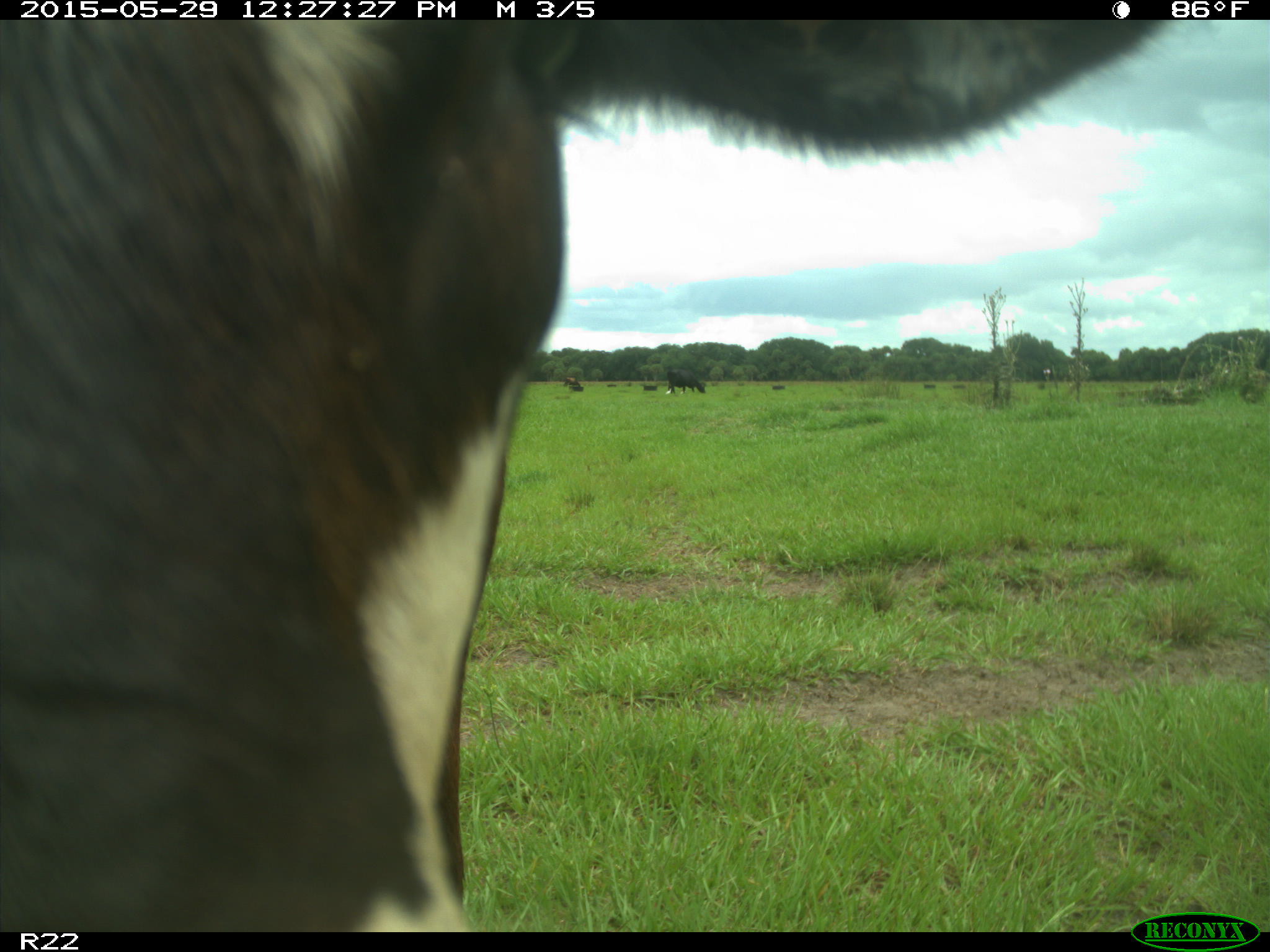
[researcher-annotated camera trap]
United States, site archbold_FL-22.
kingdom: Animalia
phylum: Chordata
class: Mammalia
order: Artiodactyla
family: Bovidae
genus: Bos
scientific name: Bos taurus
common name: domestic cow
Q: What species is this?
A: Bos taurus (domestic cow).